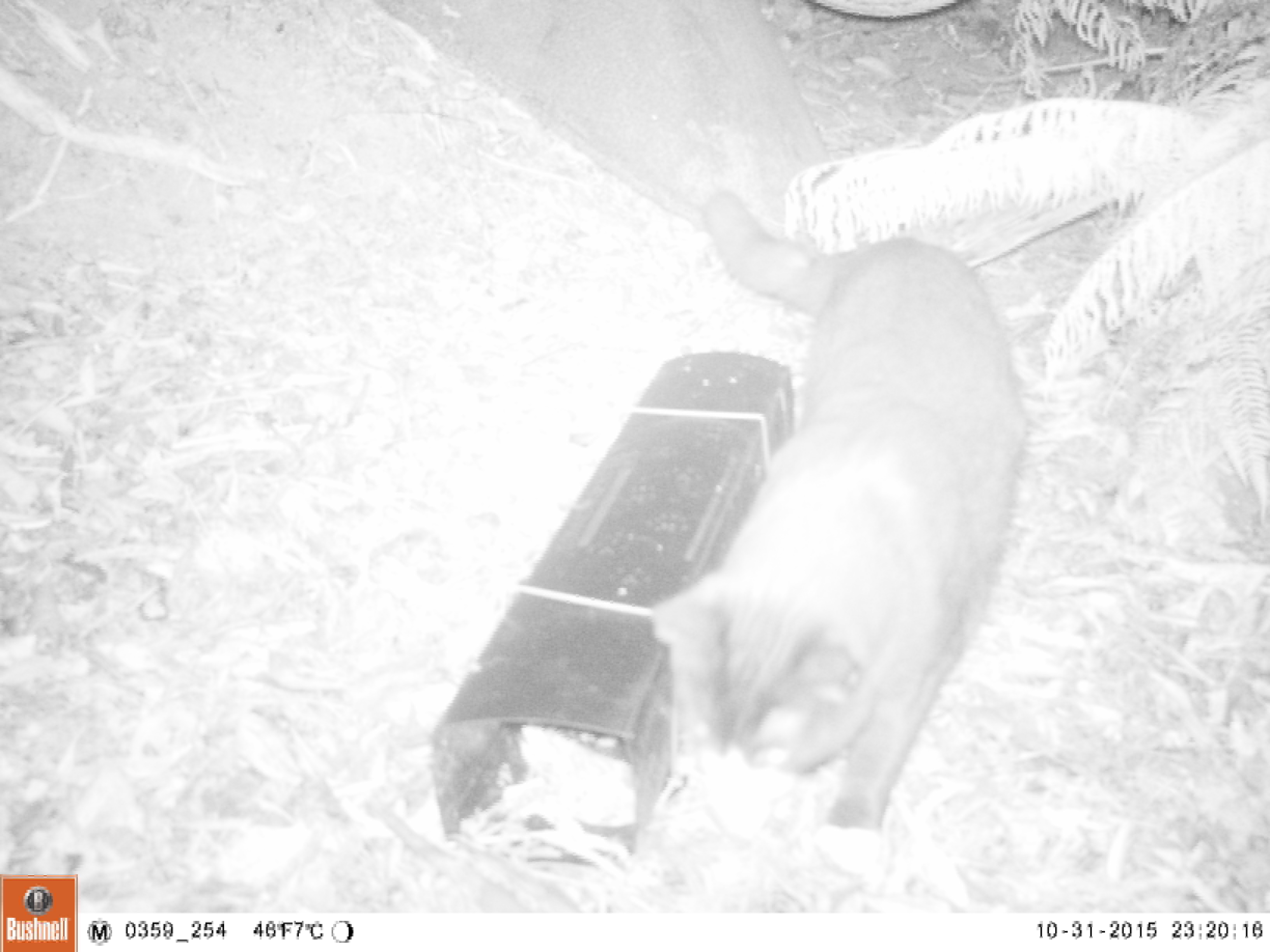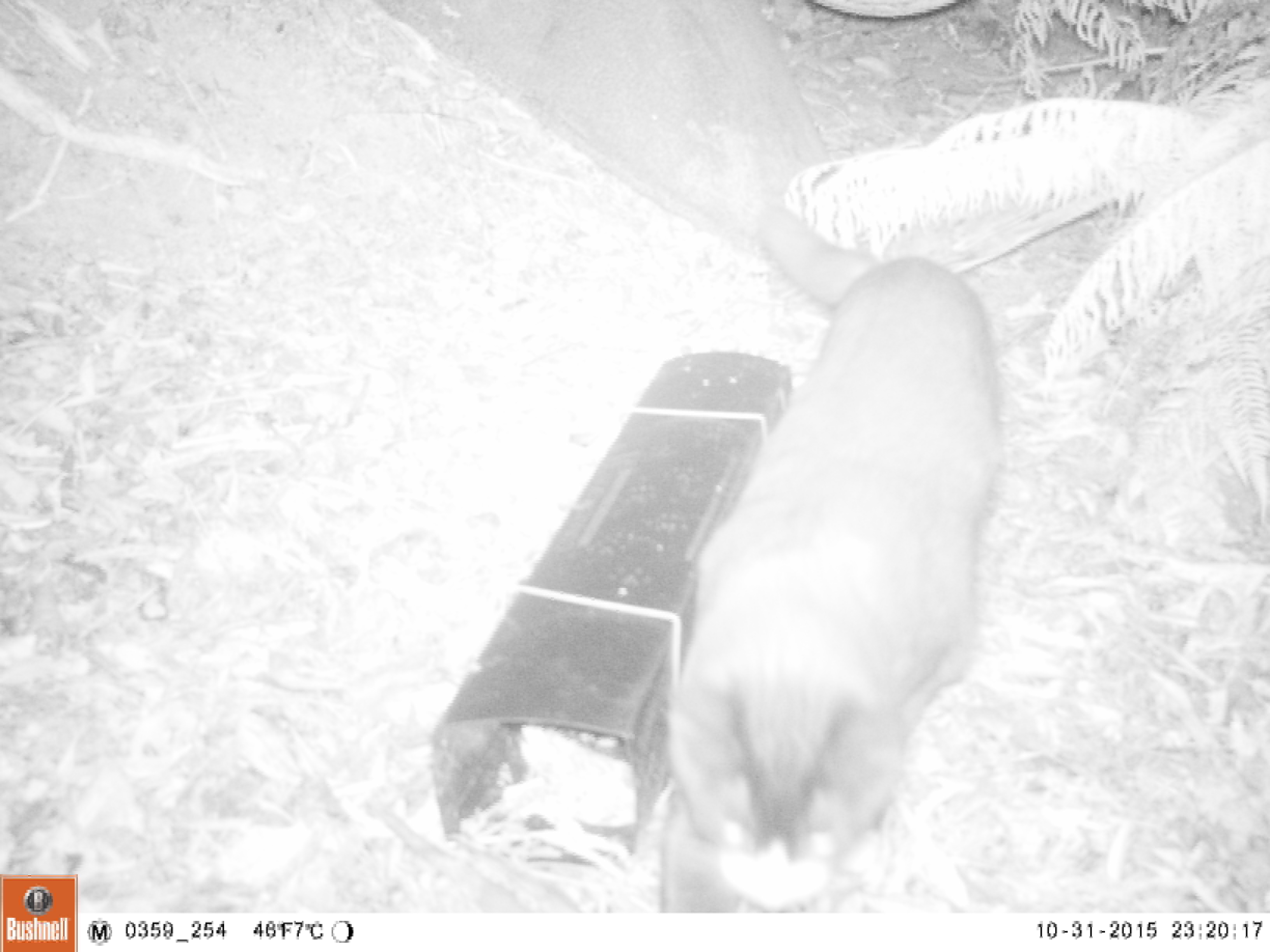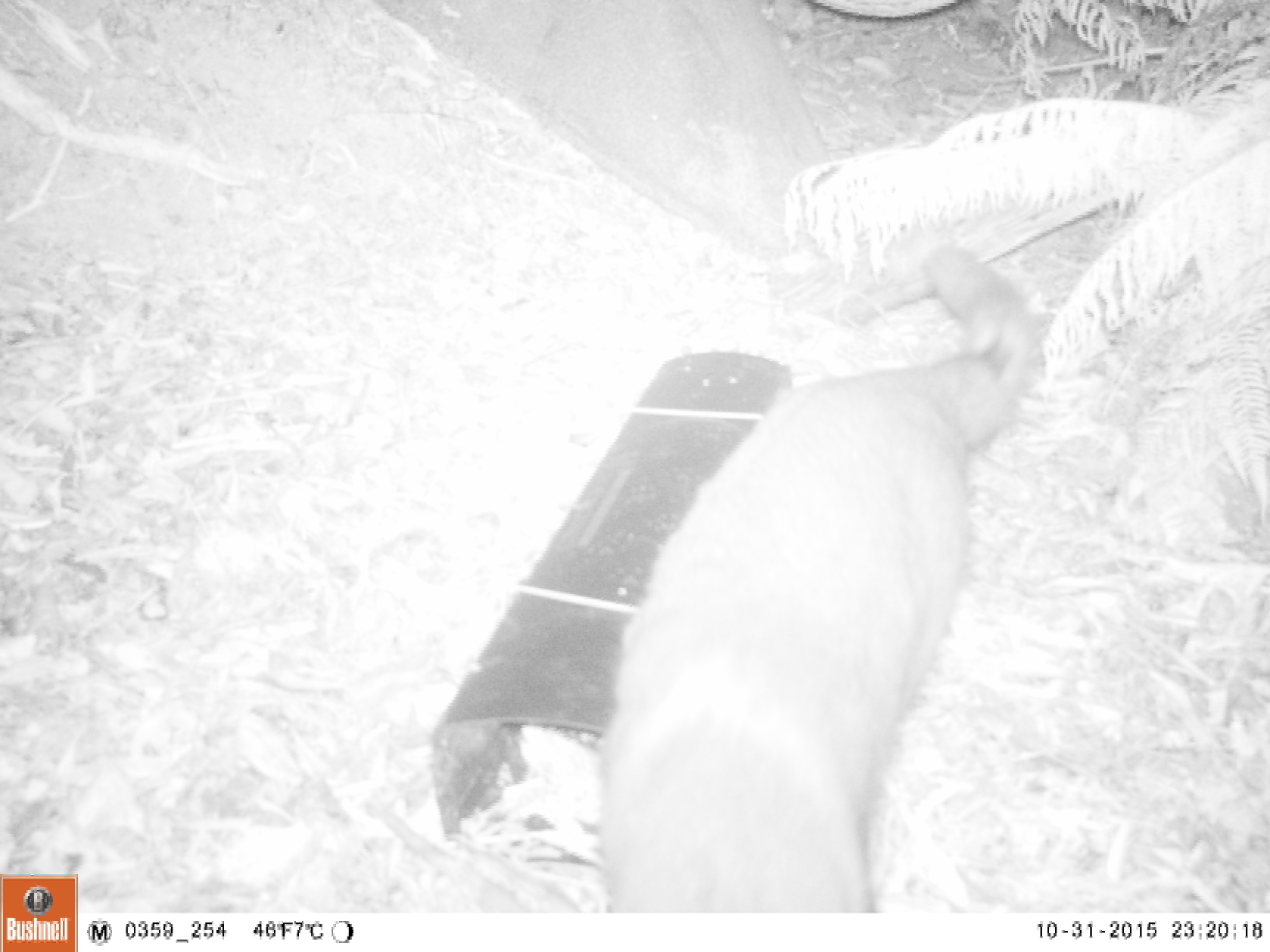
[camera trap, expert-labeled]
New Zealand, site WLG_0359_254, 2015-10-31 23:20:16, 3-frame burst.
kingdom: Animalia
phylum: Chordata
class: Mammalia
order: Carnivora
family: Felidae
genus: Felis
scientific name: Felis catus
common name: domestic cat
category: cat